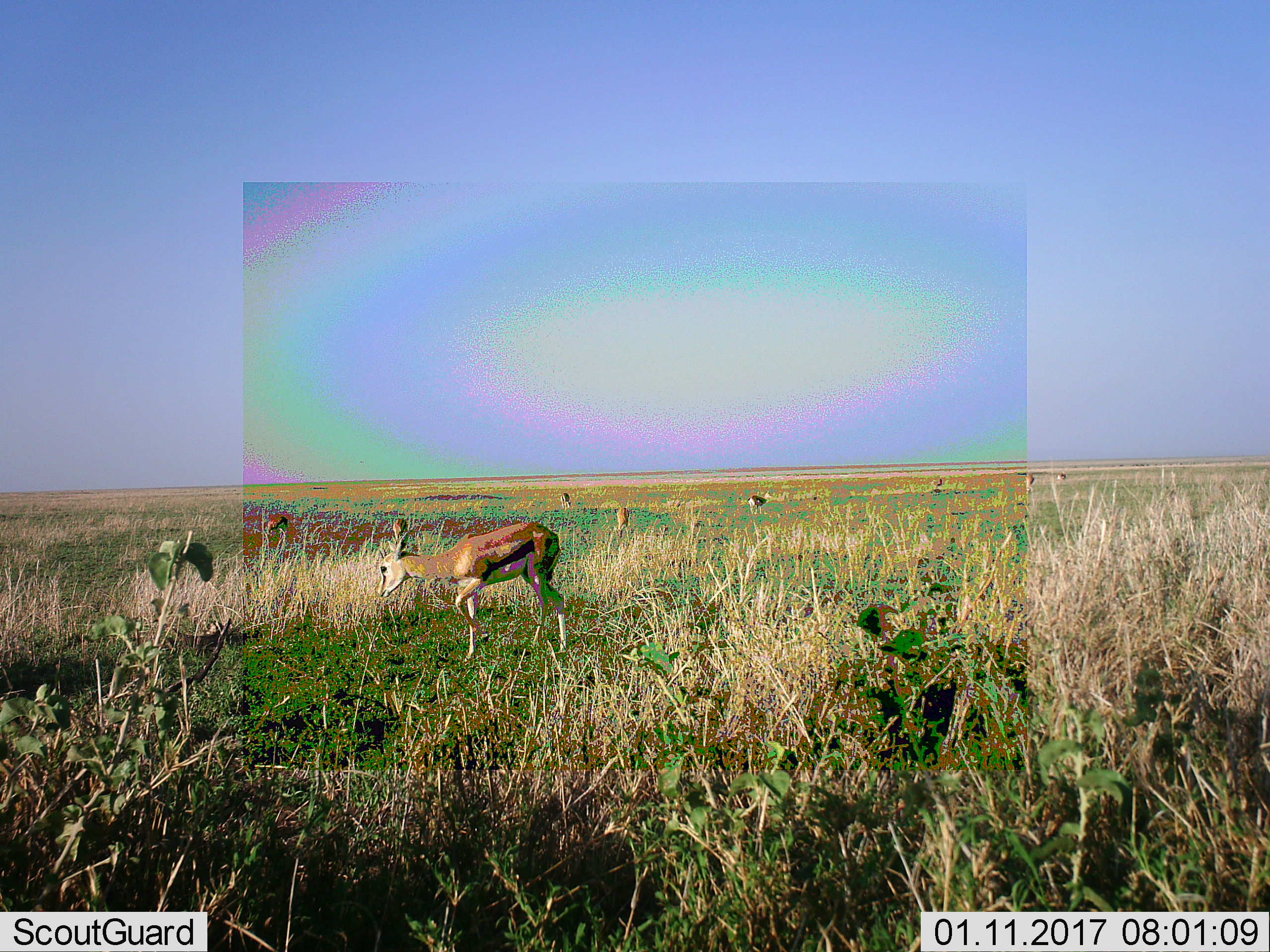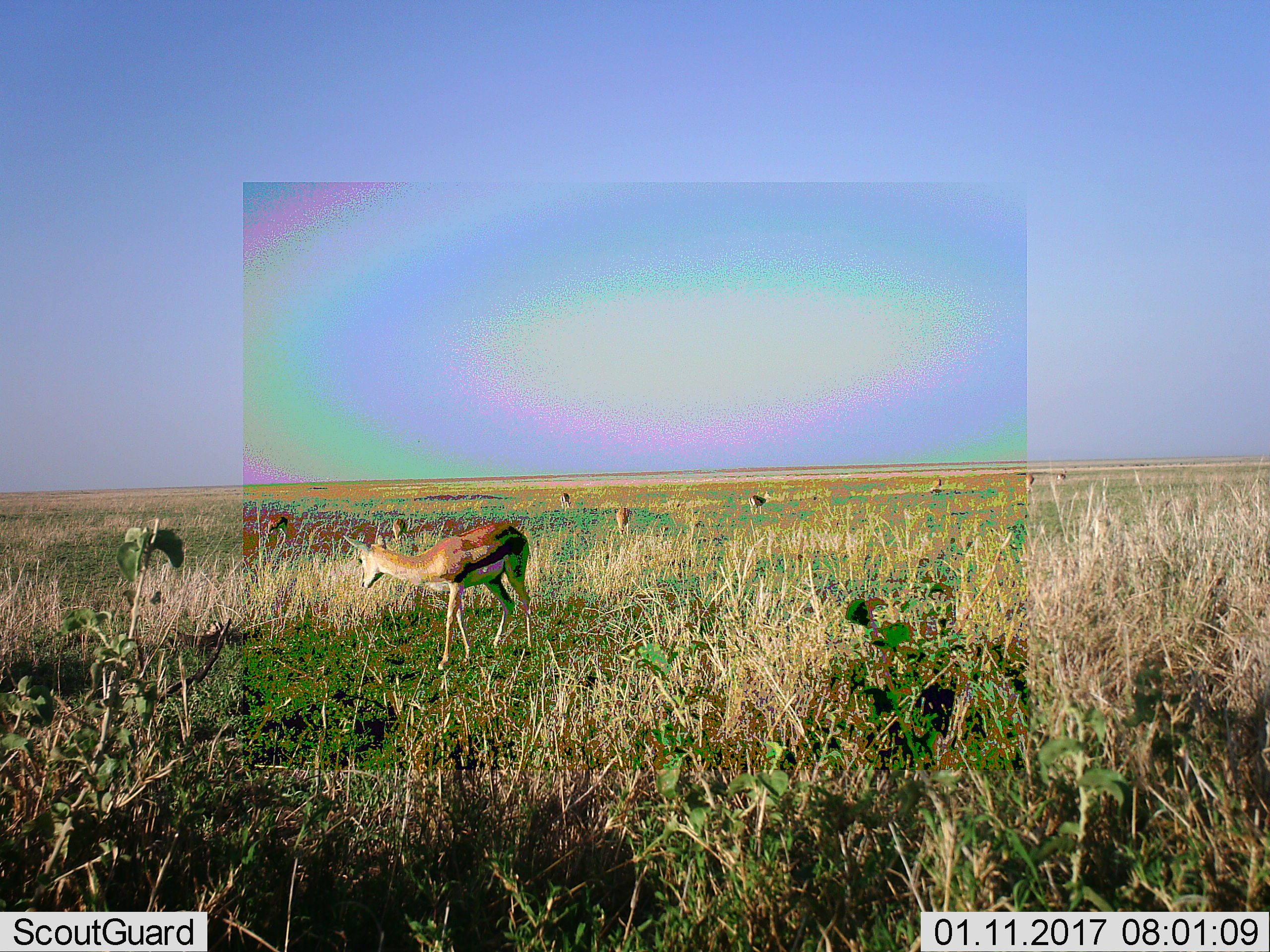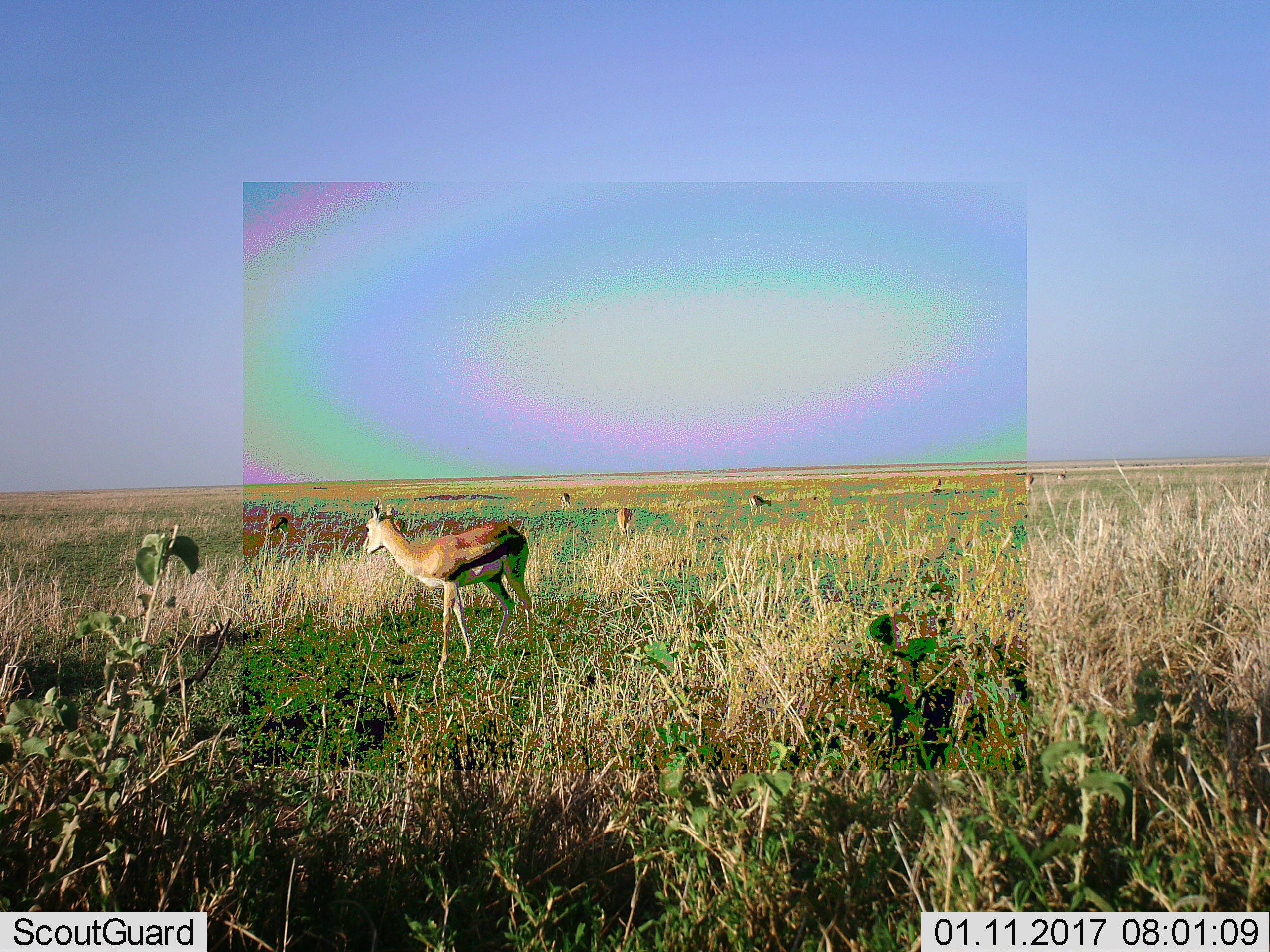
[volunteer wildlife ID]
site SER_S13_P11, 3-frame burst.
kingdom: Animalia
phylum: Chordata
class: Mammalia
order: Artiodactyla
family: Bovidae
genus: Eudorcas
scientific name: Eudorcas thomsonii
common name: thomson's gazelle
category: gazellethomsons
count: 9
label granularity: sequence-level